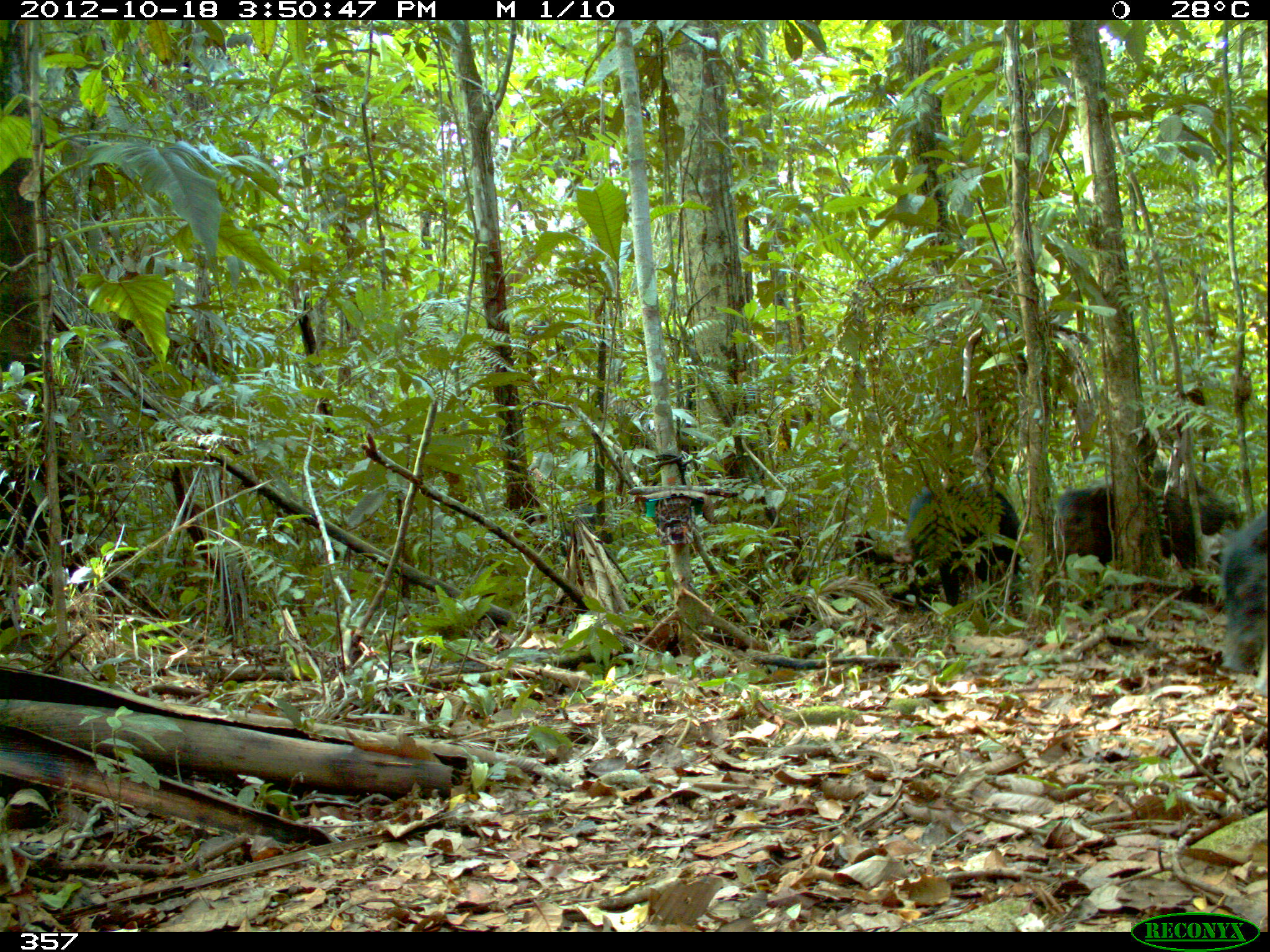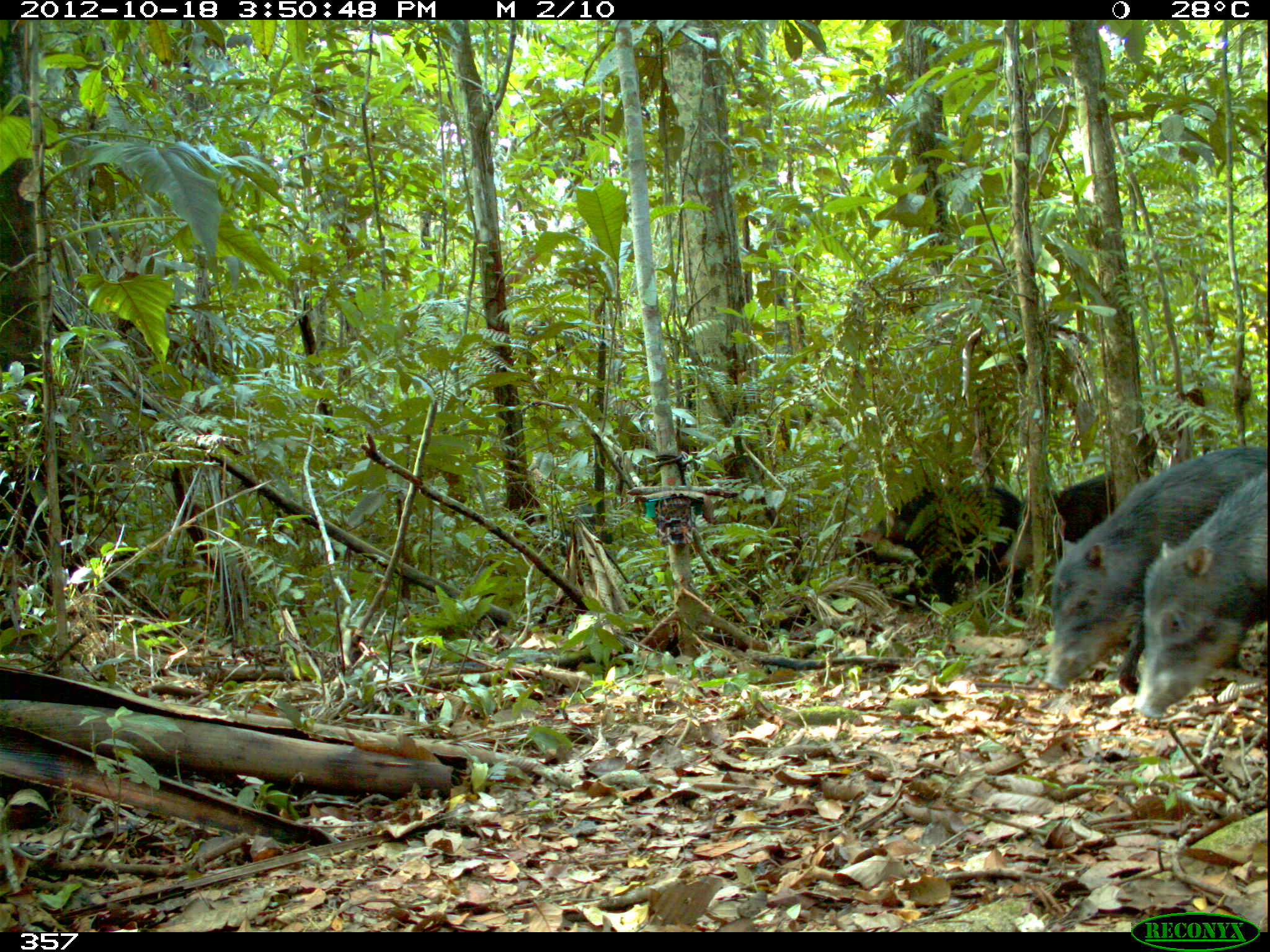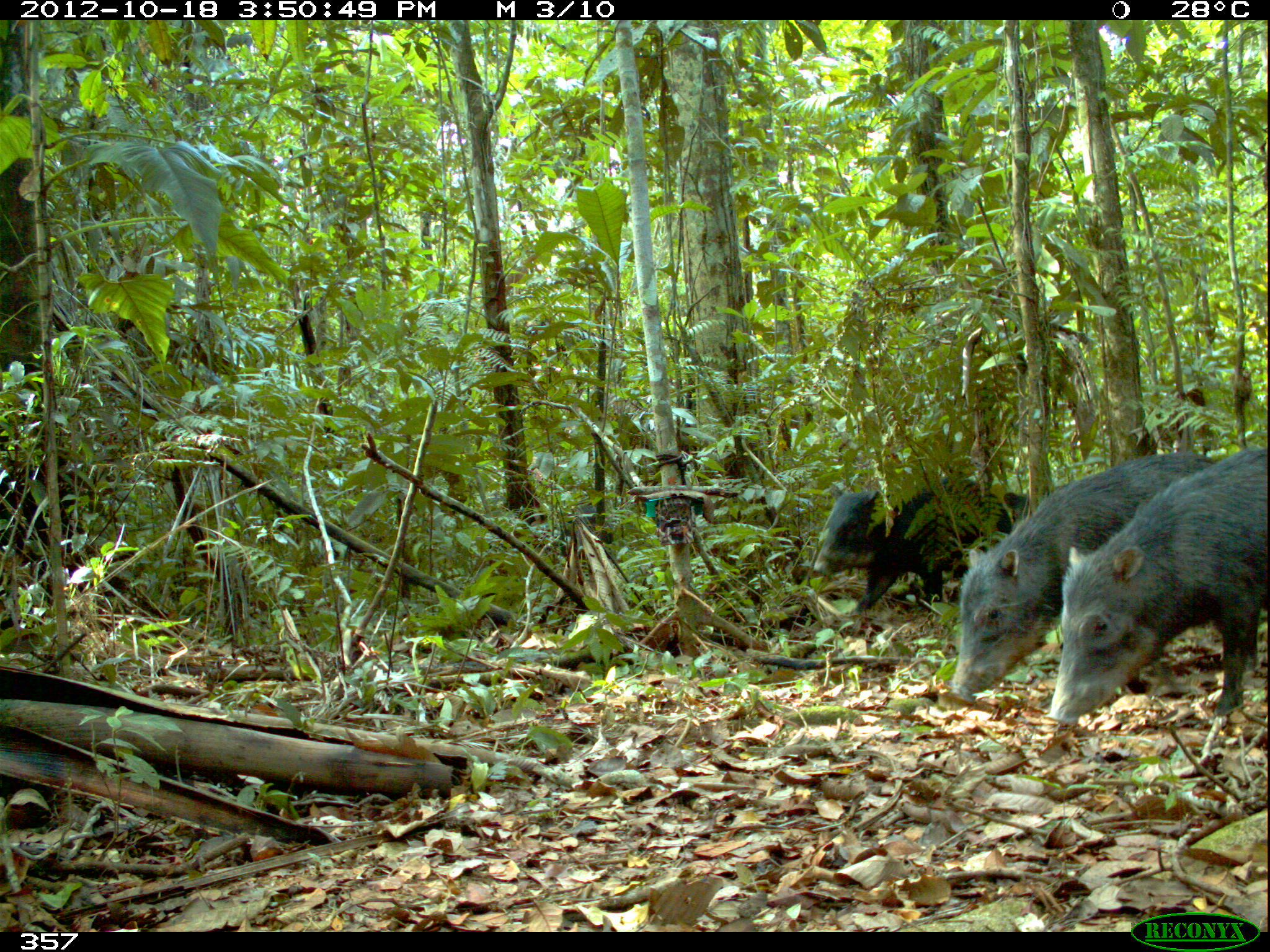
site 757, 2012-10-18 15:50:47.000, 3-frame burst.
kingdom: Animalia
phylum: Chordata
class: Mammalia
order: Artiodactyla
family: Tayassuidae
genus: Tayassu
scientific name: Tayassu pecari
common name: white-lipped peccary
Tayassu pecari (white-lipped peccary).